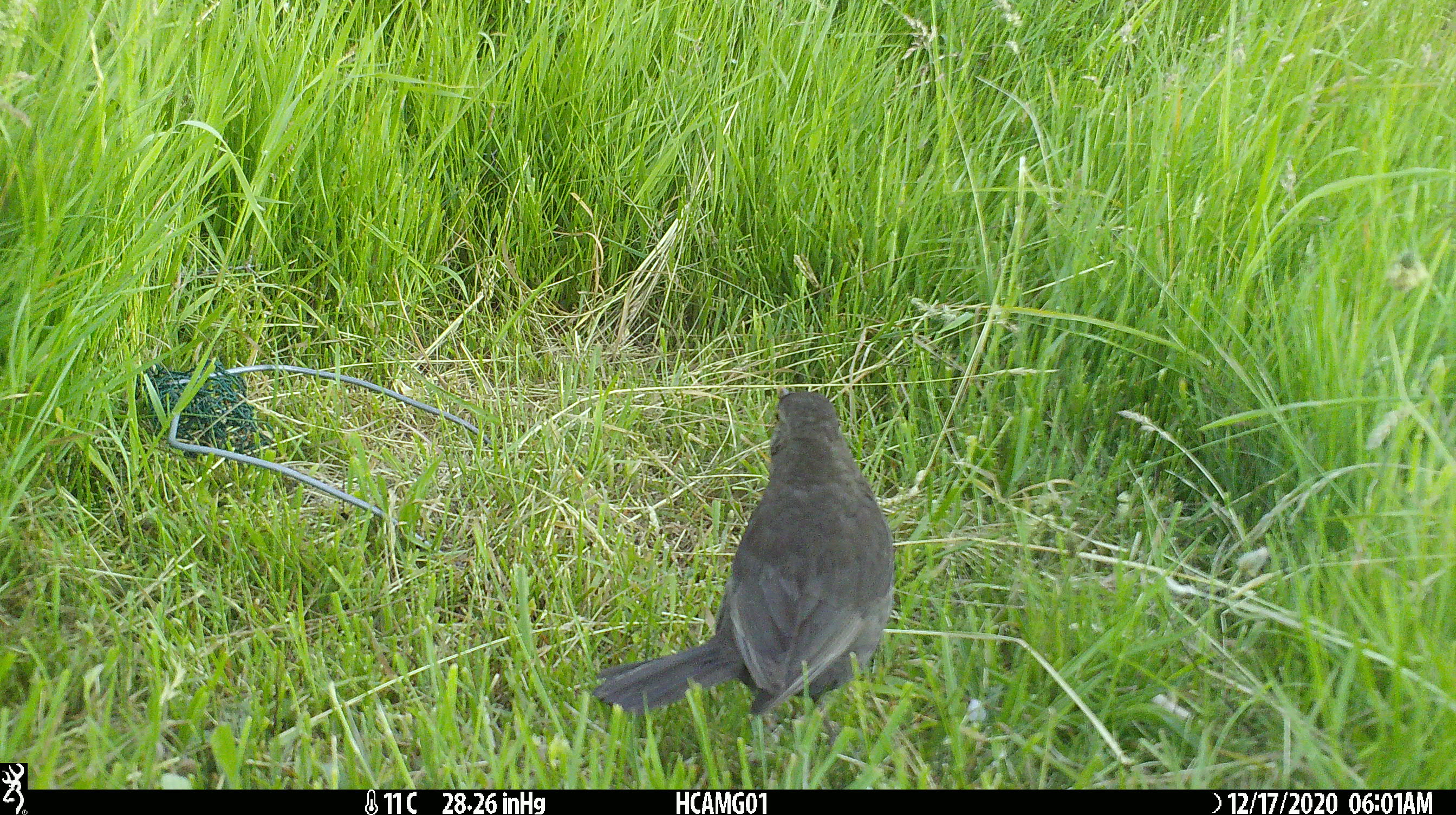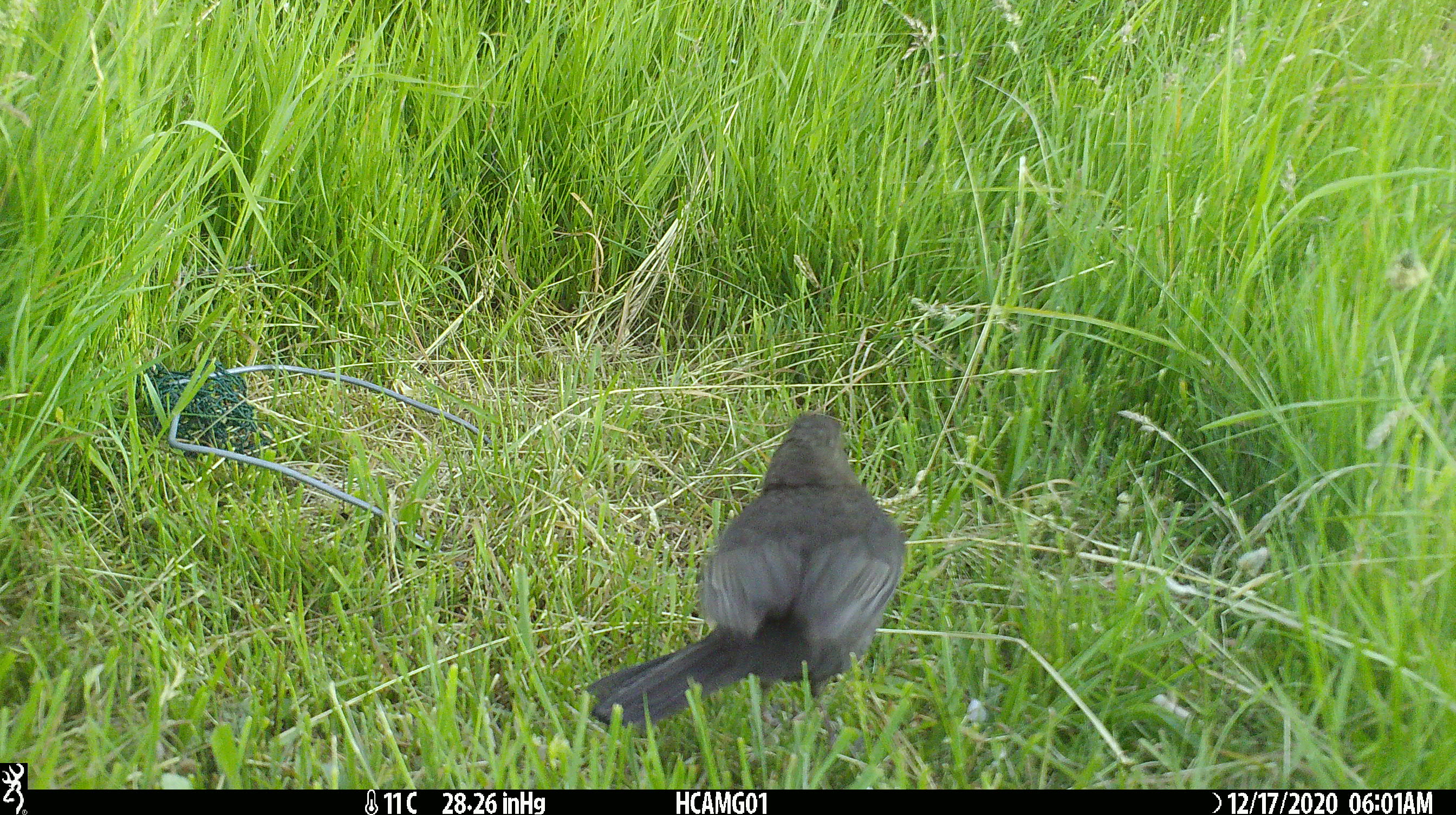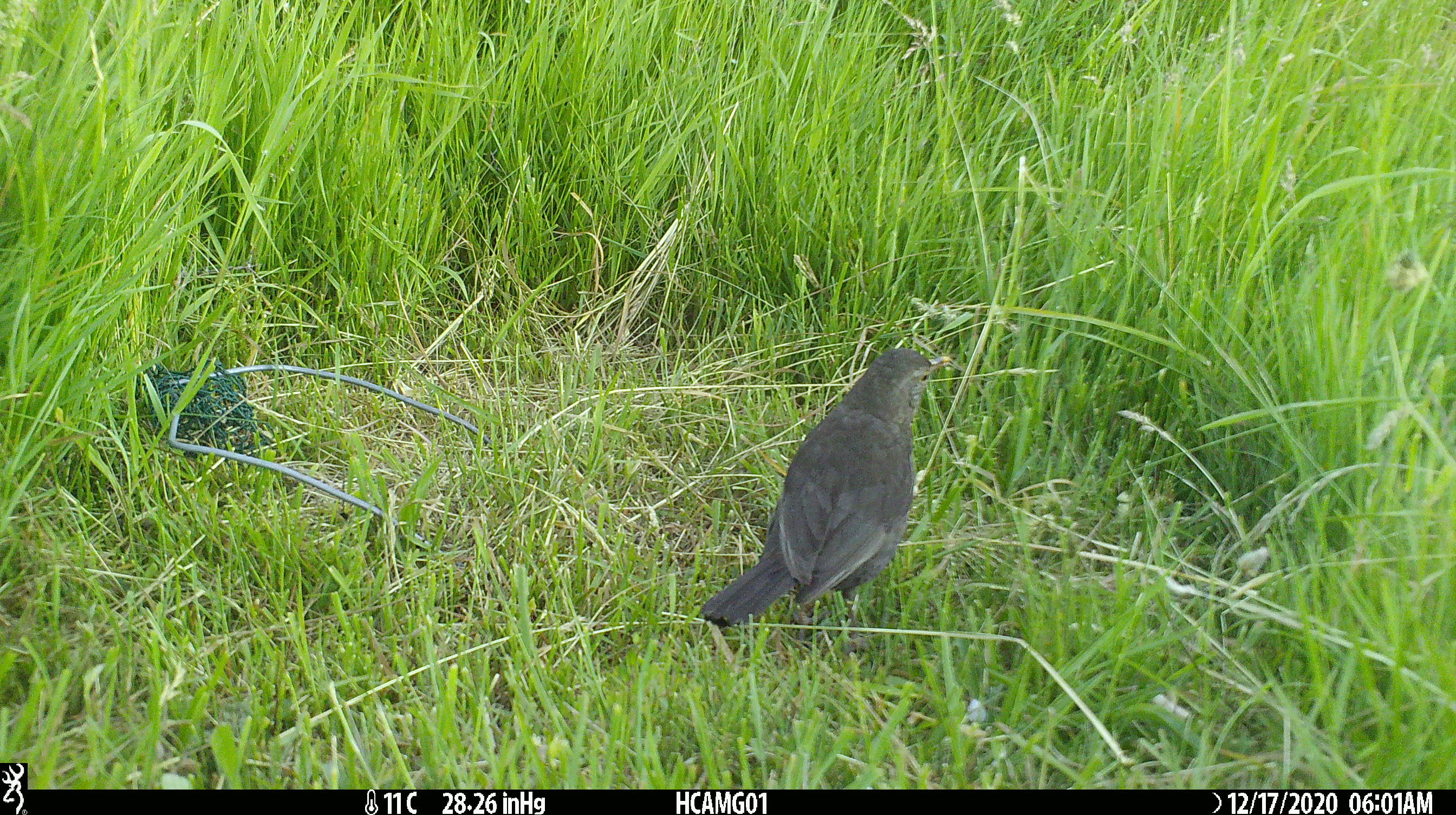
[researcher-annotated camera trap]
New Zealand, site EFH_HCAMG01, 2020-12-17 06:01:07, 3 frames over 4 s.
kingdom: Animalia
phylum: Chordata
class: Aves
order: Passeriformes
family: Turdidae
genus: Turdus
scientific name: Turdus merula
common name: eurasian blackbird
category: blackbird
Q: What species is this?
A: Blackbird (eurasian blackbird) (Turdus merula).